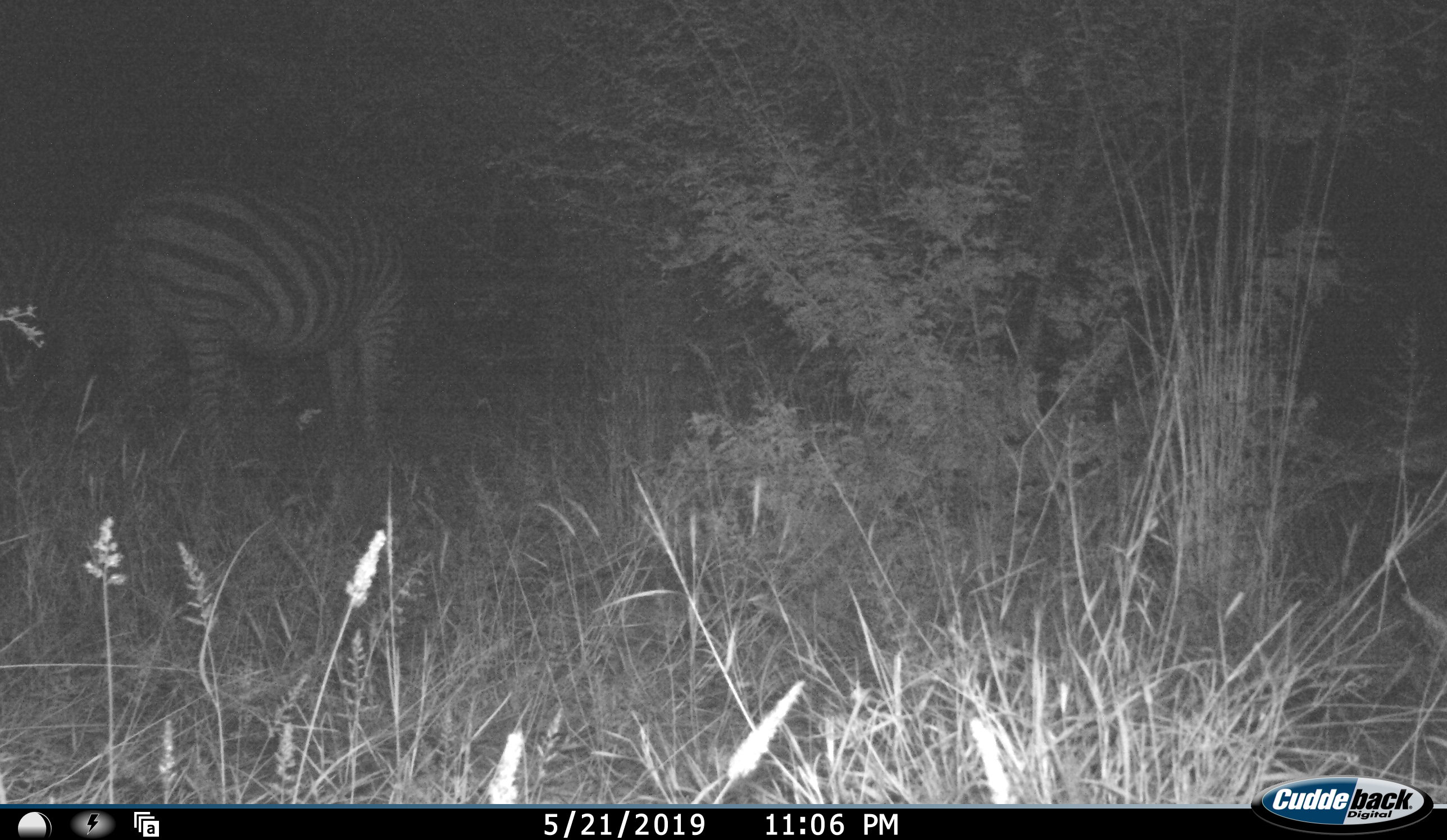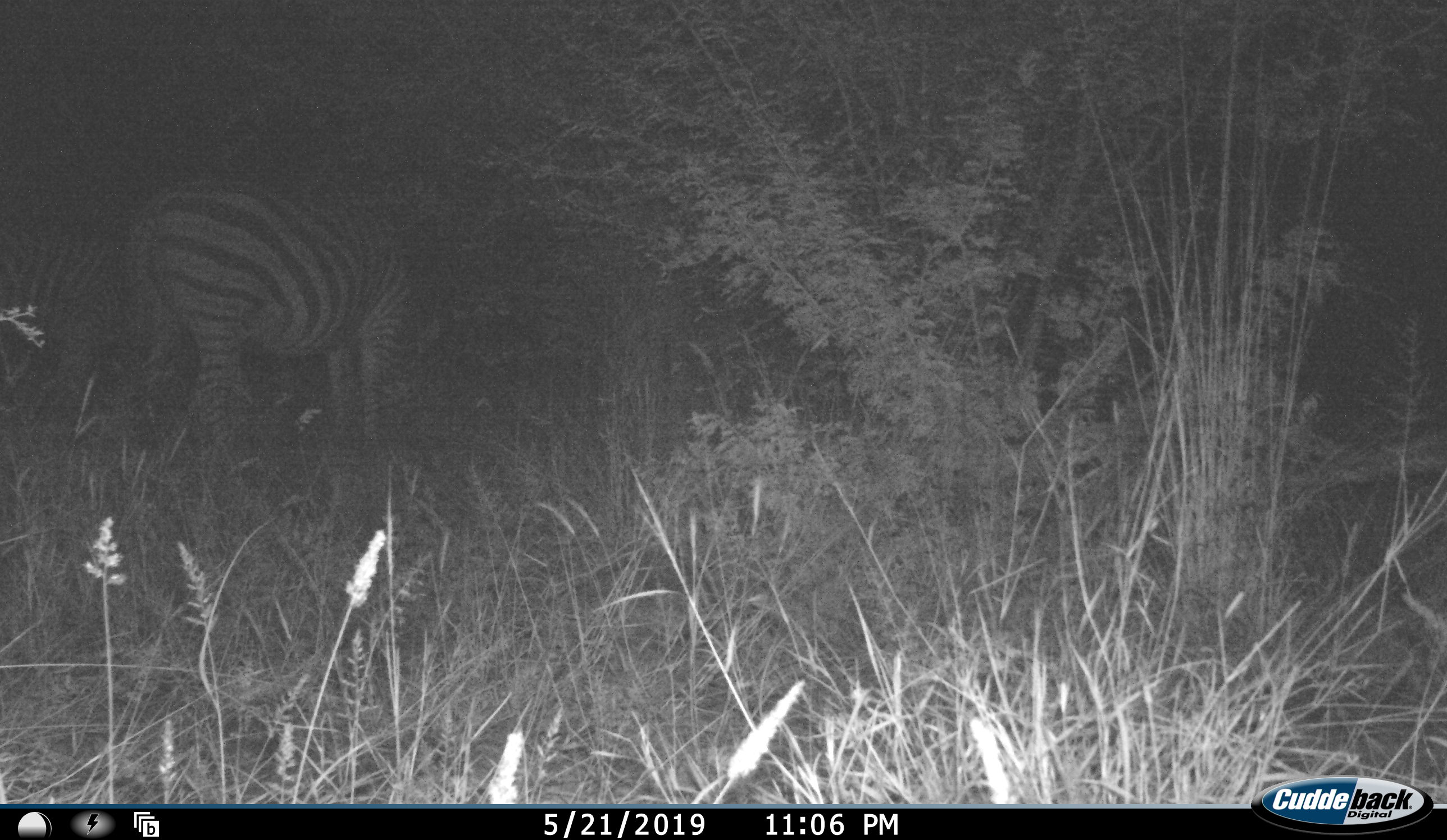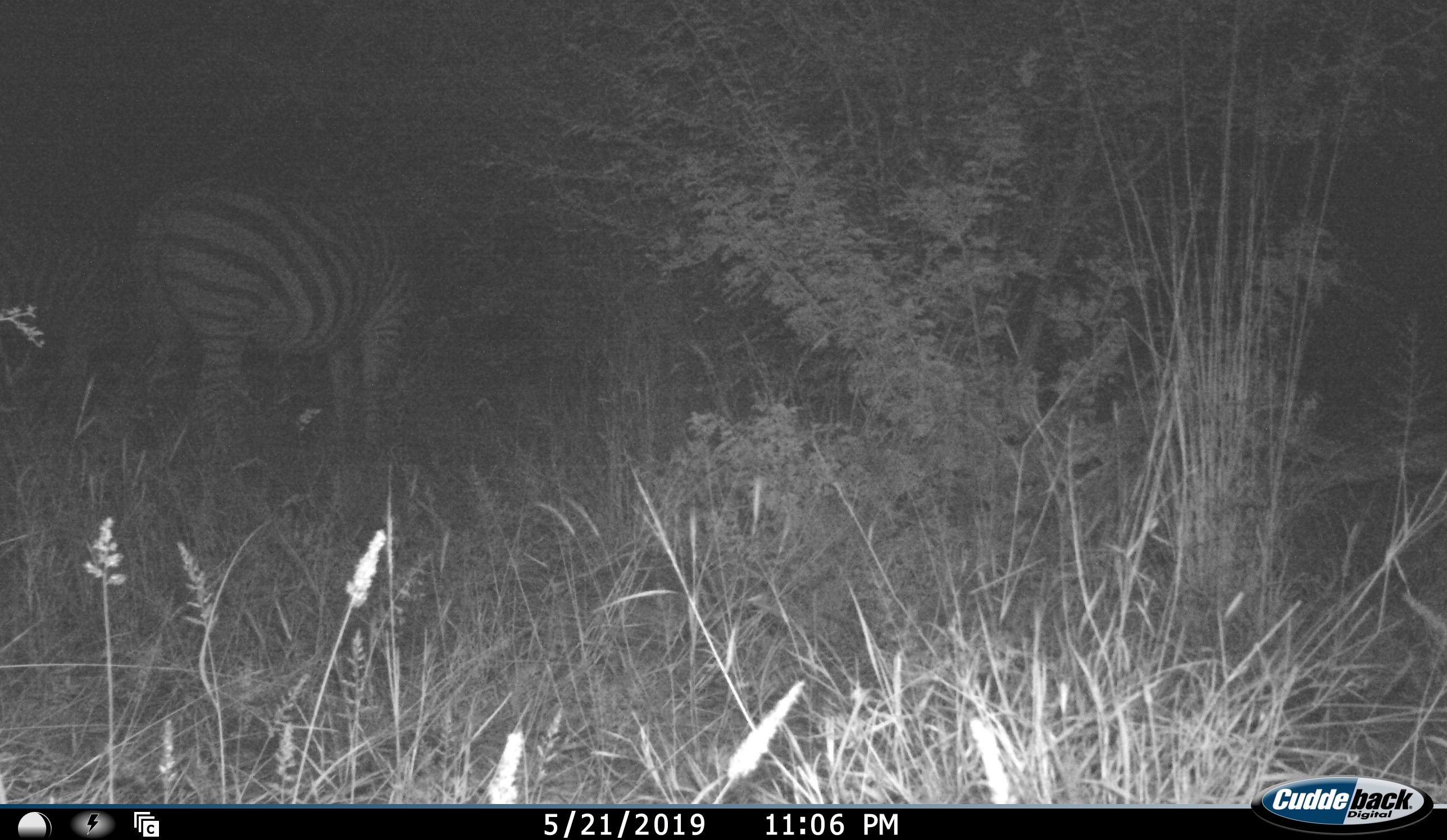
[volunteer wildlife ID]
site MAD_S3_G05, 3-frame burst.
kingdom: Animalia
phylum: Chordata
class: Mammalia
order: Perissodactyla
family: Equidae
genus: Equus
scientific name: Equus quagga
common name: plains zebra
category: zebraplains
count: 2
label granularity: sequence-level